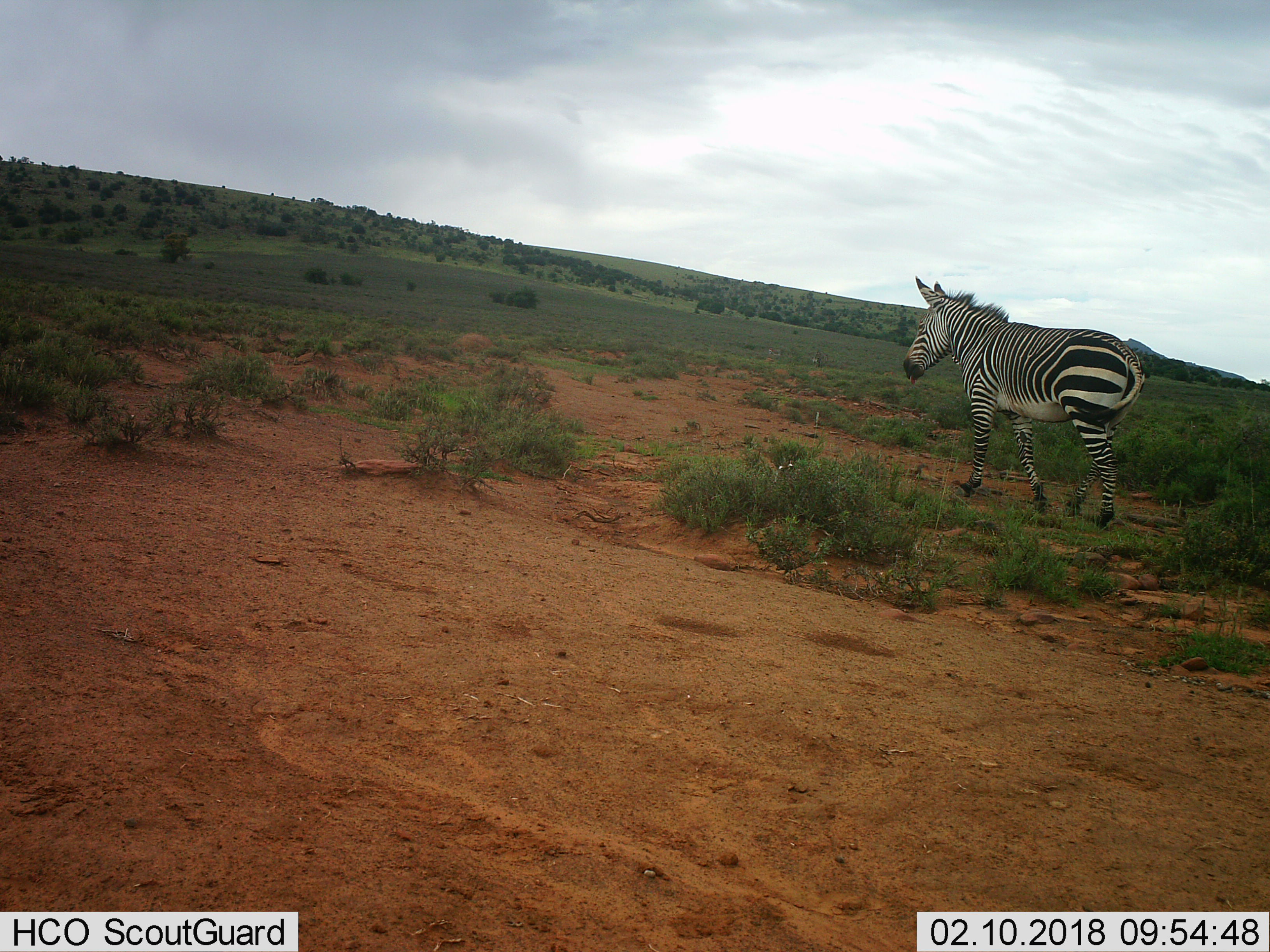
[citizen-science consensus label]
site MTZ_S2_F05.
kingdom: Animalia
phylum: Chordata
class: Mammalia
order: Perissodactyla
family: Equidae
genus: Equus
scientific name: Equus zebra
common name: mountain zebra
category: zebramountain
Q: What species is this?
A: Zebramountain (mountain zebra) (Equus zebra).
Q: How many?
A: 1.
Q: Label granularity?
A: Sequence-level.